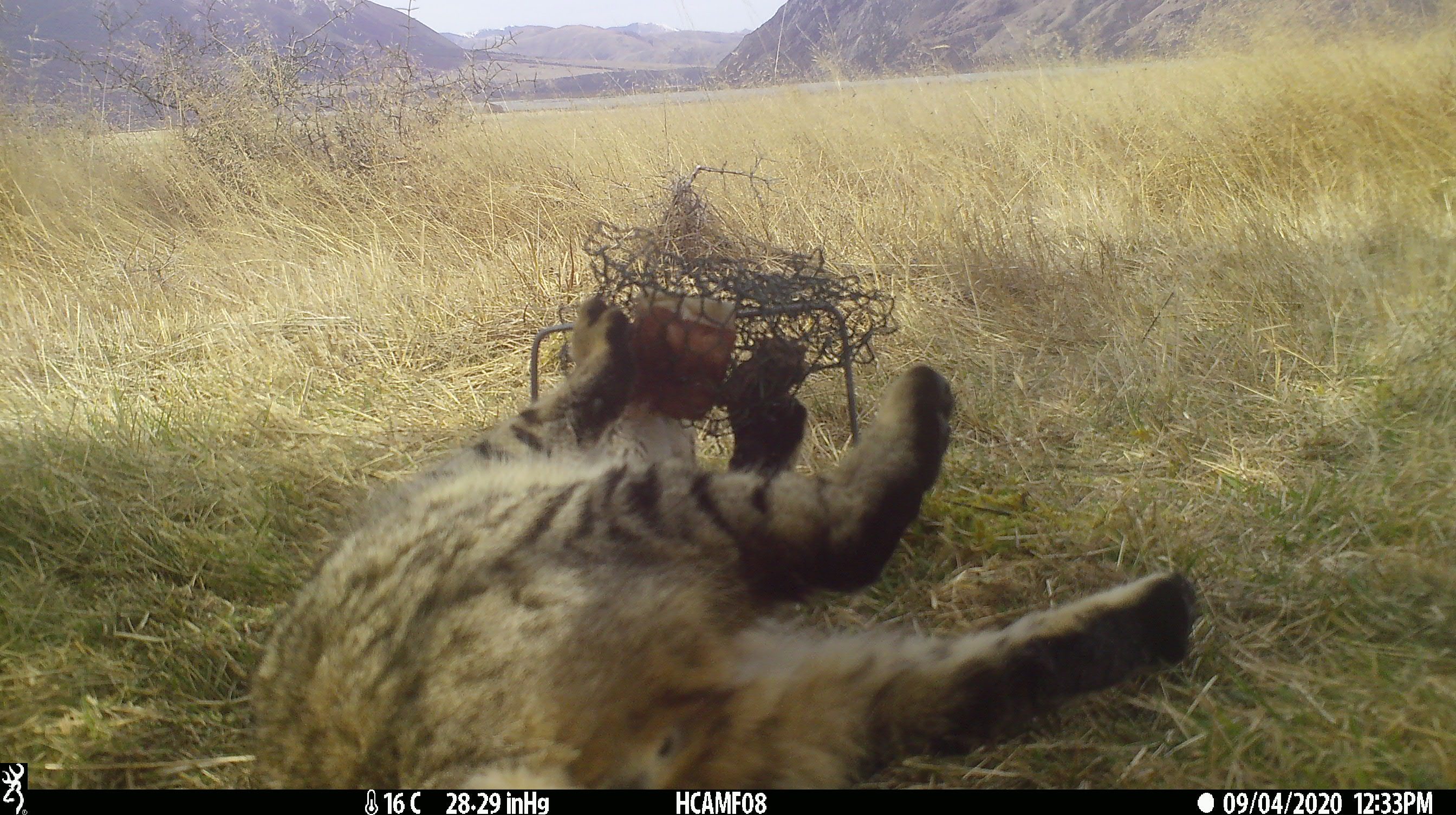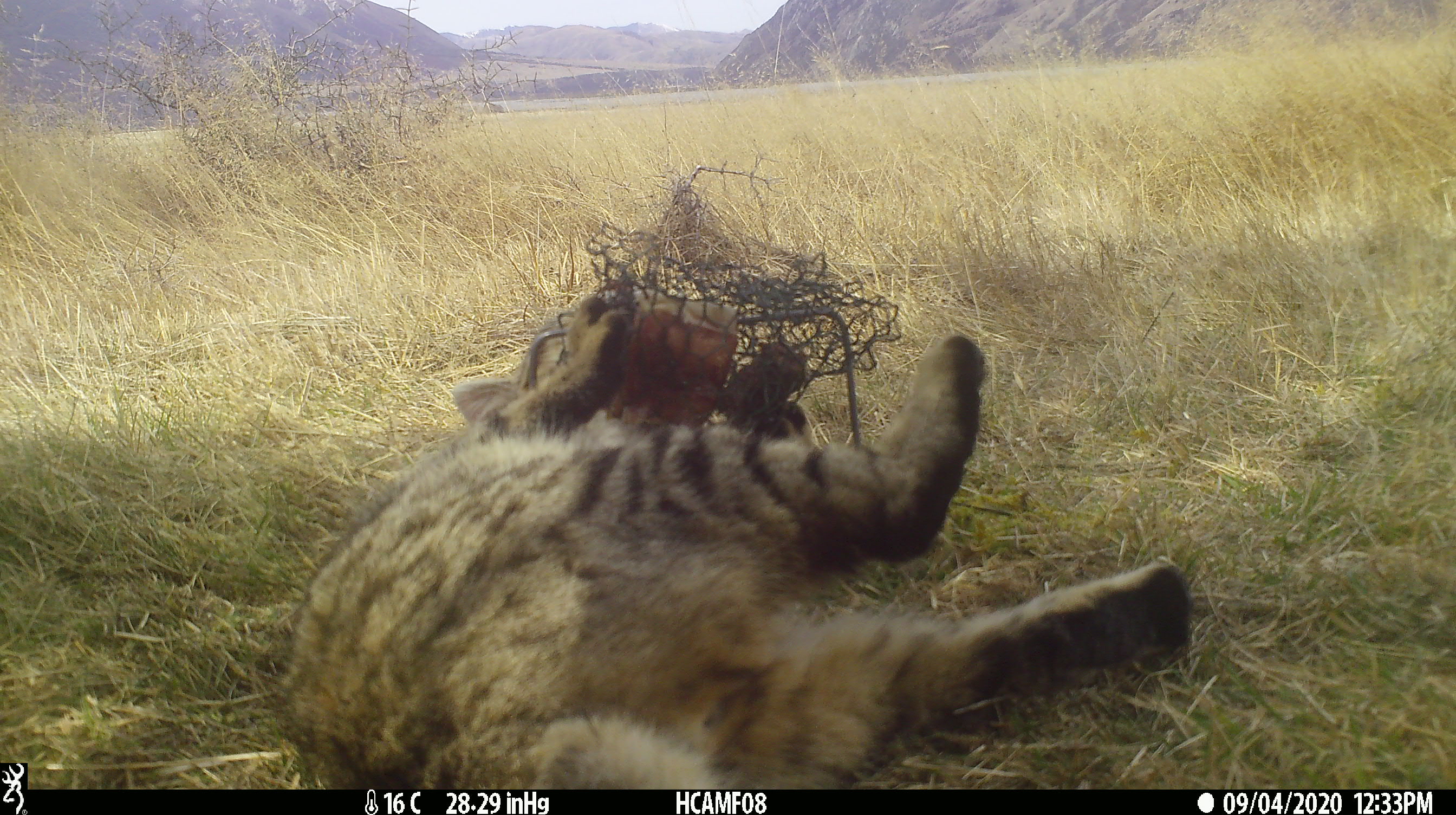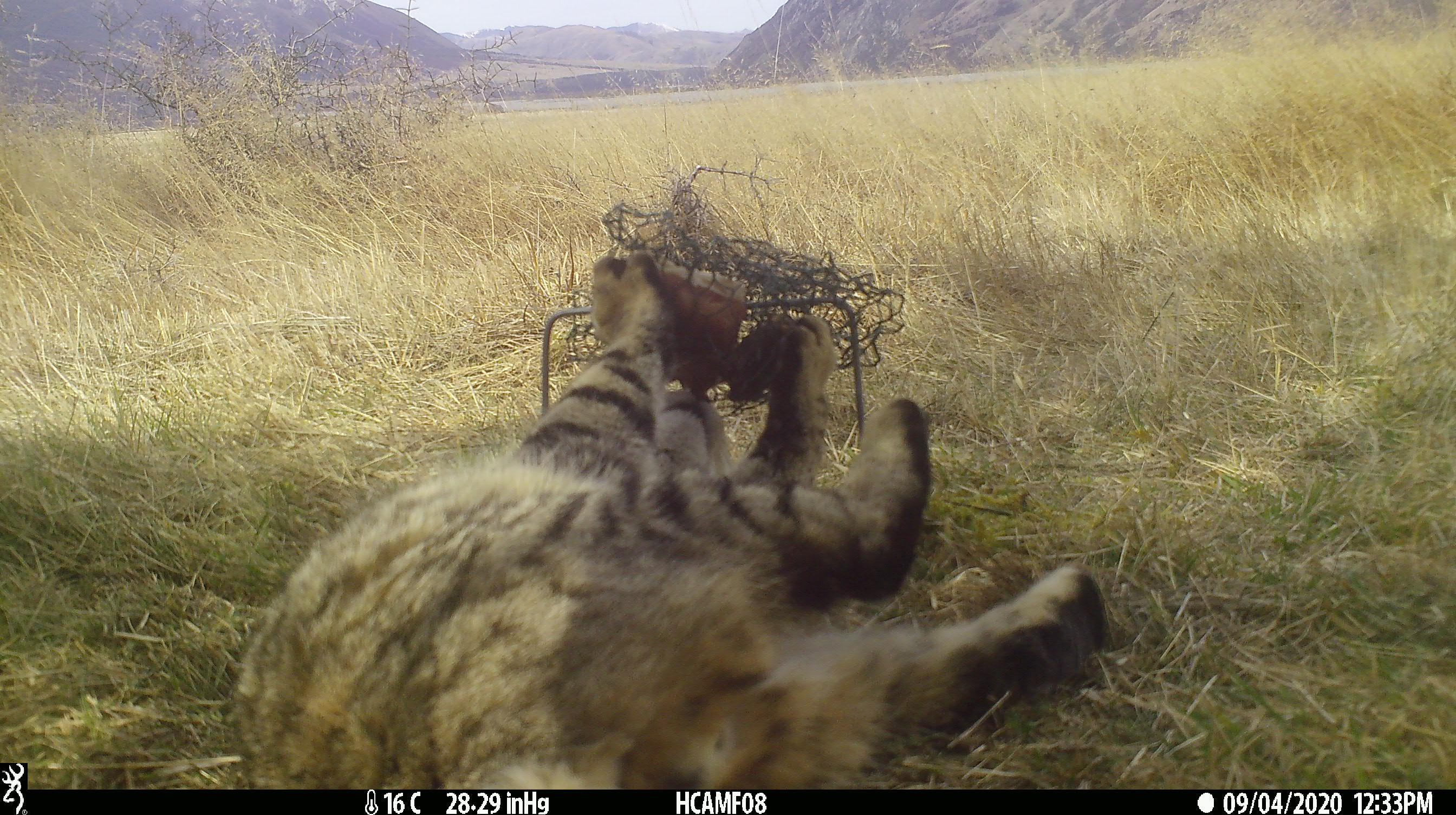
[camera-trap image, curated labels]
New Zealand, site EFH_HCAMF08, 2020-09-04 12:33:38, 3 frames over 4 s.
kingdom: Animalia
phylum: Chordata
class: Mammalia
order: Carnivora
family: Felidae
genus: Felis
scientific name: Felis catus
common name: domestic cat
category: cat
Cat (domestic cat) (Felis catus).